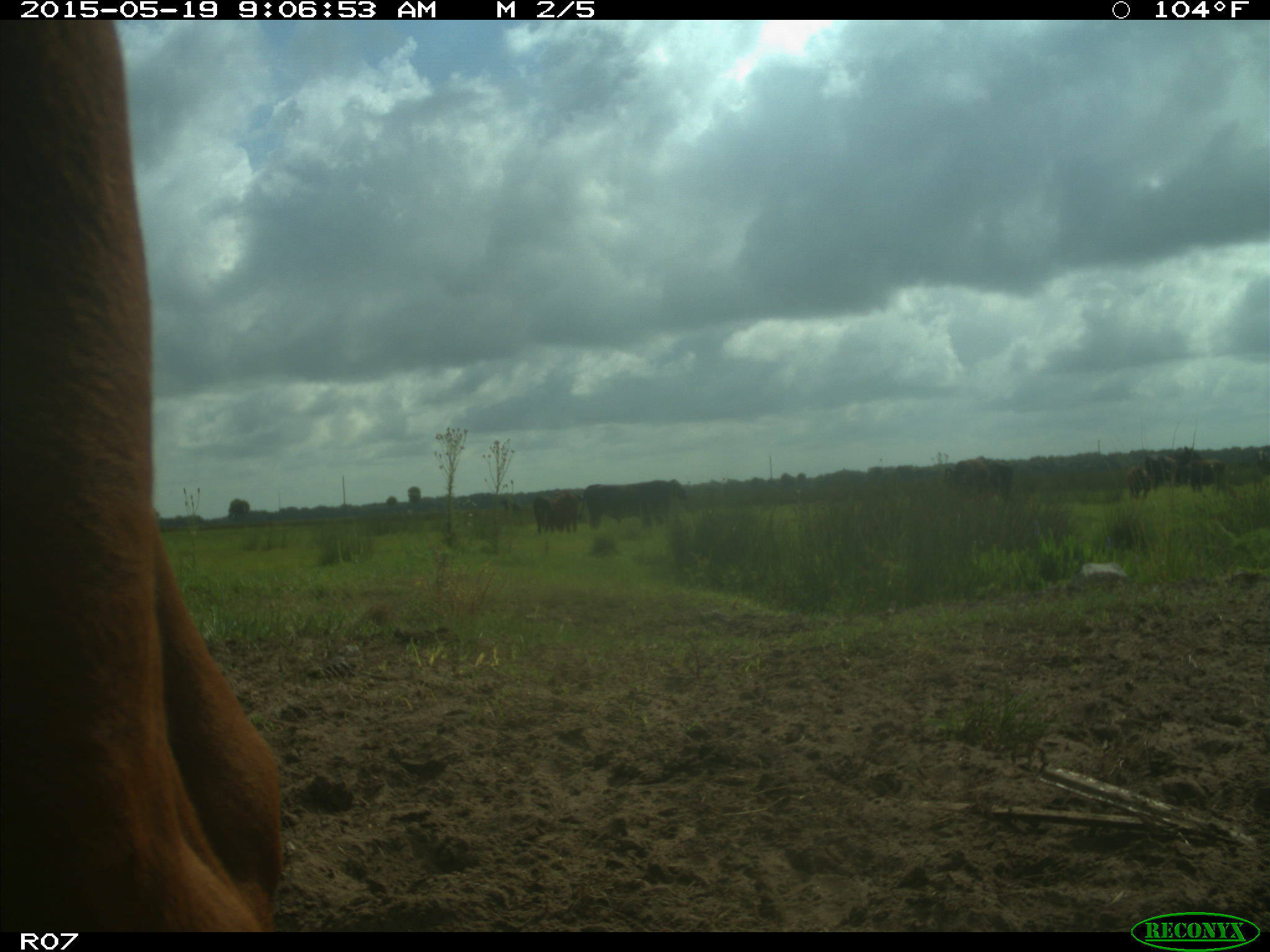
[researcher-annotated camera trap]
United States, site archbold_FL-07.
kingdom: Animalia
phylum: Chordata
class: Mammalia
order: Artiodactyla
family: Bovidae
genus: Bos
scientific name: Bos taurus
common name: domestic cow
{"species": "Bos taurus (domestic cow)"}